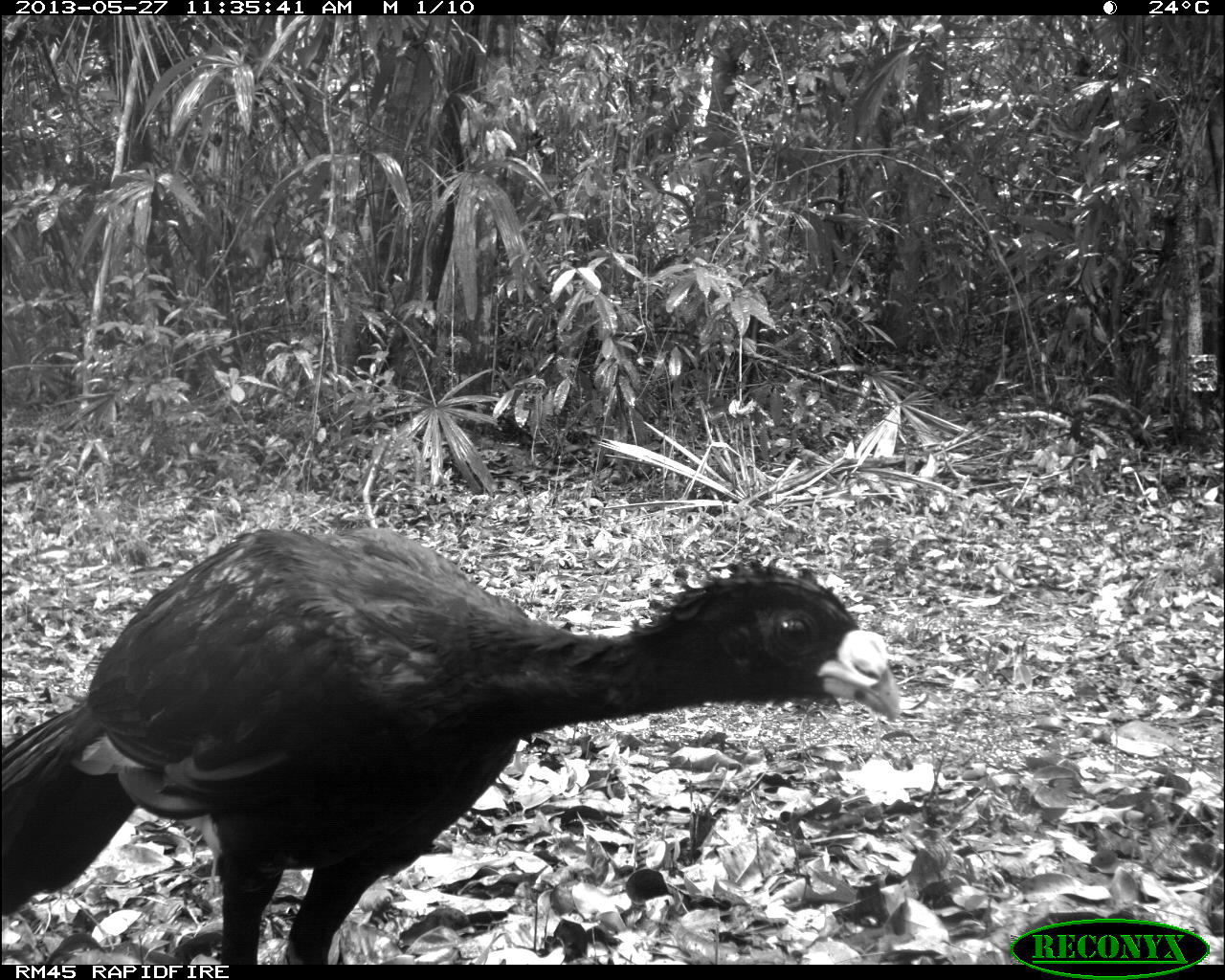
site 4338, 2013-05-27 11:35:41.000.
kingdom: Animalia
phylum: Chordata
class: Aves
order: Galliformes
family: Cracidae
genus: Crax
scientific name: Crax rubra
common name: great curassow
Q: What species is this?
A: Crax rubra (great curassow).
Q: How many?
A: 1.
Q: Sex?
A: Male.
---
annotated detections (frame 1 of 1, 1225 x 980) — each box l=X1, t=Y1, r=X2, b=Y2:
crax rubra: l=0, t=524, r=904, b=962